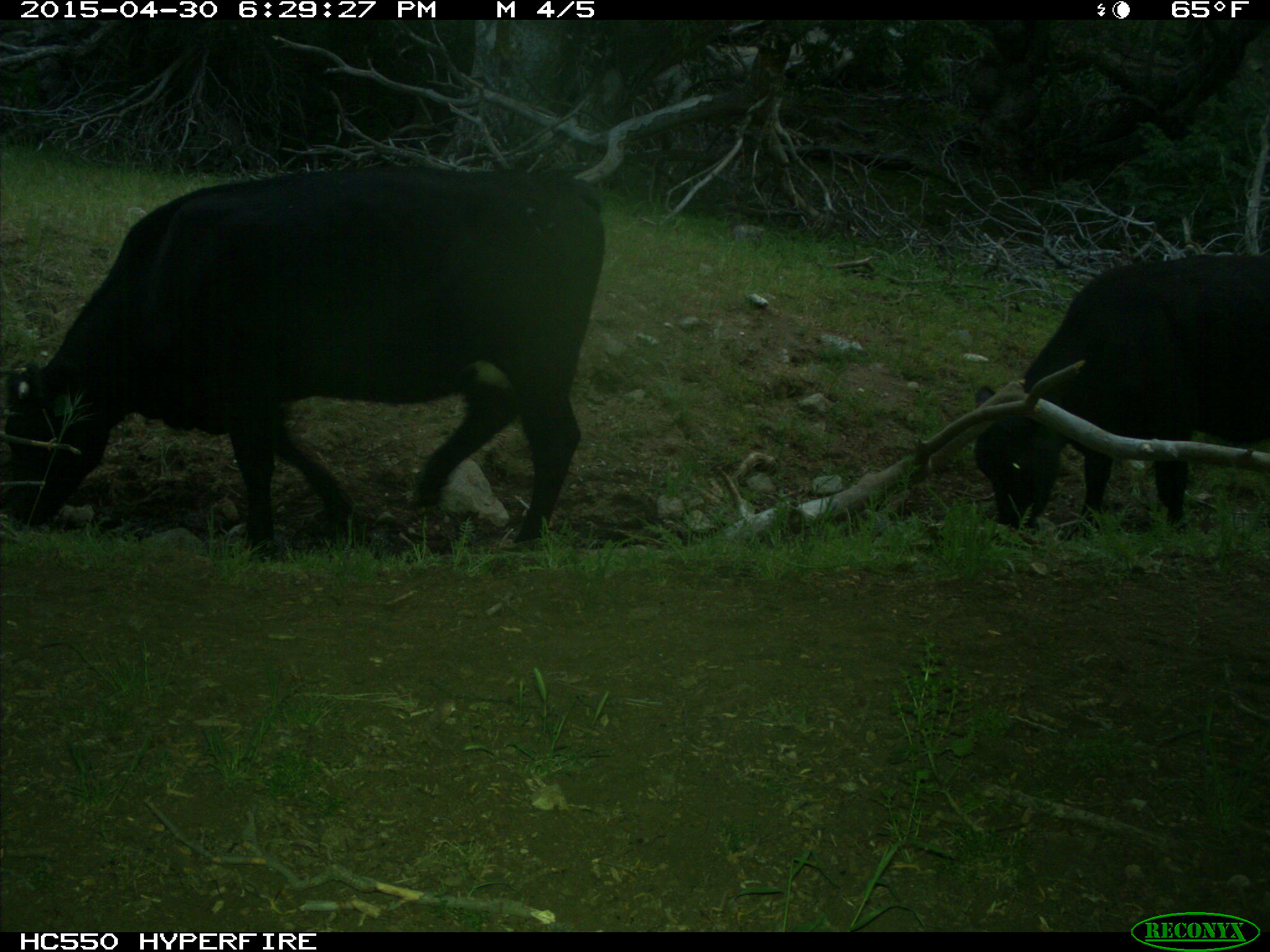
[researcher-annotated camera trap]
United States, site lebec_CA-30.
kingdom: Animalia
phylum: Chordata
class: Mammalia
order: Artiodactyla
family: Bovidae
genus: Bos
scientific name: Bos taurus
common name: domestic cow